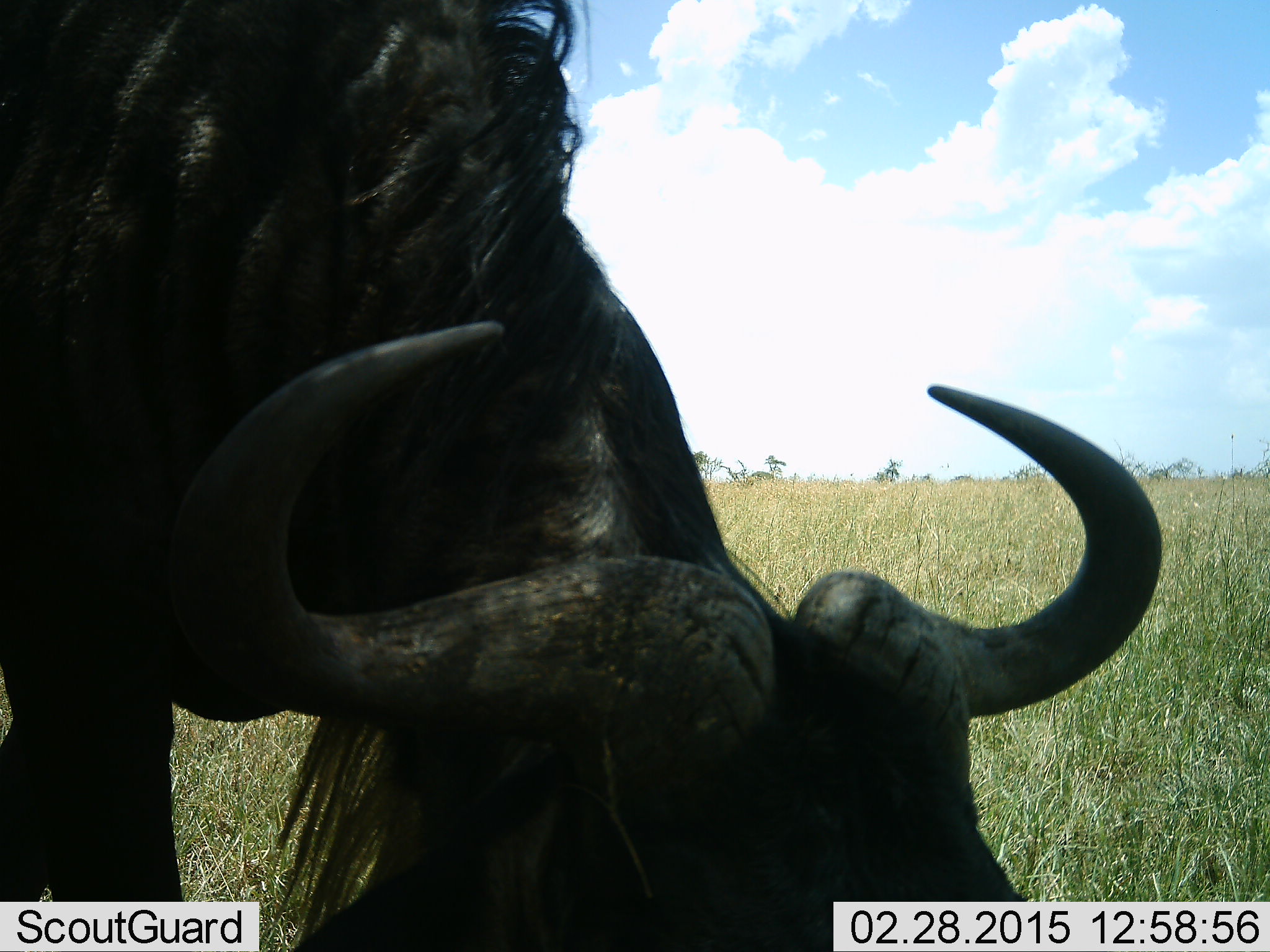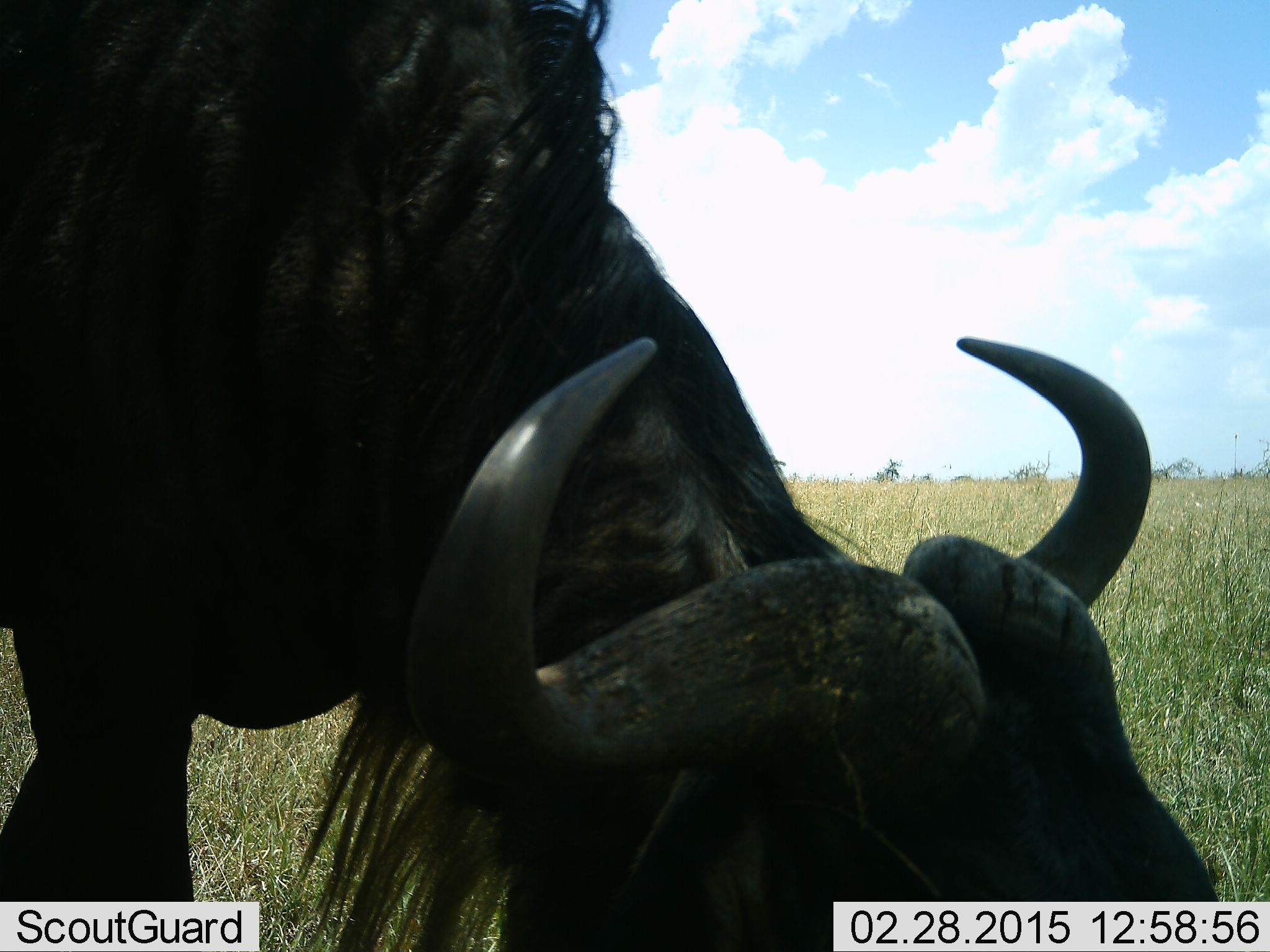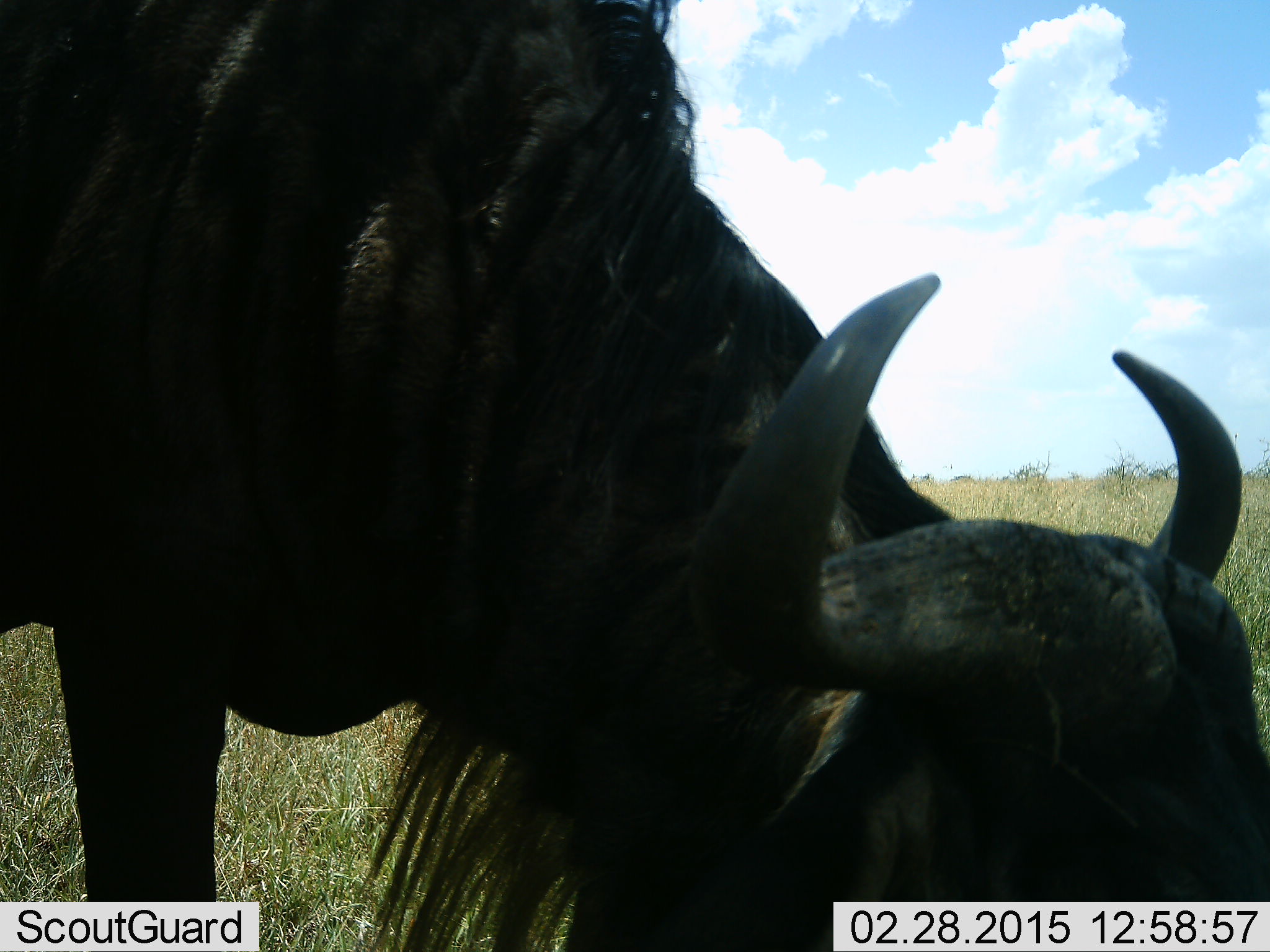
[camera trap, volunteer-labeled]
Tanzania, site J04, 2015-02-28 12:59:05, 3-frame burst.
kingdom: Animalia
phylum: Chordata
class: Mammalia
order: Artiodactyla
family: Bovidae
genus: Connochaetes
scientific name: Connochaetes taurinus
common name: blue wildebeest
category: wildebeest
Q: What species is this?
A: Wildebeest (blue wildebeest) (Connochaetes taurinus).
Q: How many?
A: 1.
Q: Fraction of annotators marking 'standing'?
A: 40%.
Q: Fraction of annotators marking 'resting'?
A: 0%.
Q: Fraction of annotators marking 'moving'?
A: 0%.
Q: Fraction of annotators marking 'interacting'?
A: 0%.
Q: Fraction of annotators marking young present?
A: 0%.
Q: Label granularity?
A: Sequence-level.